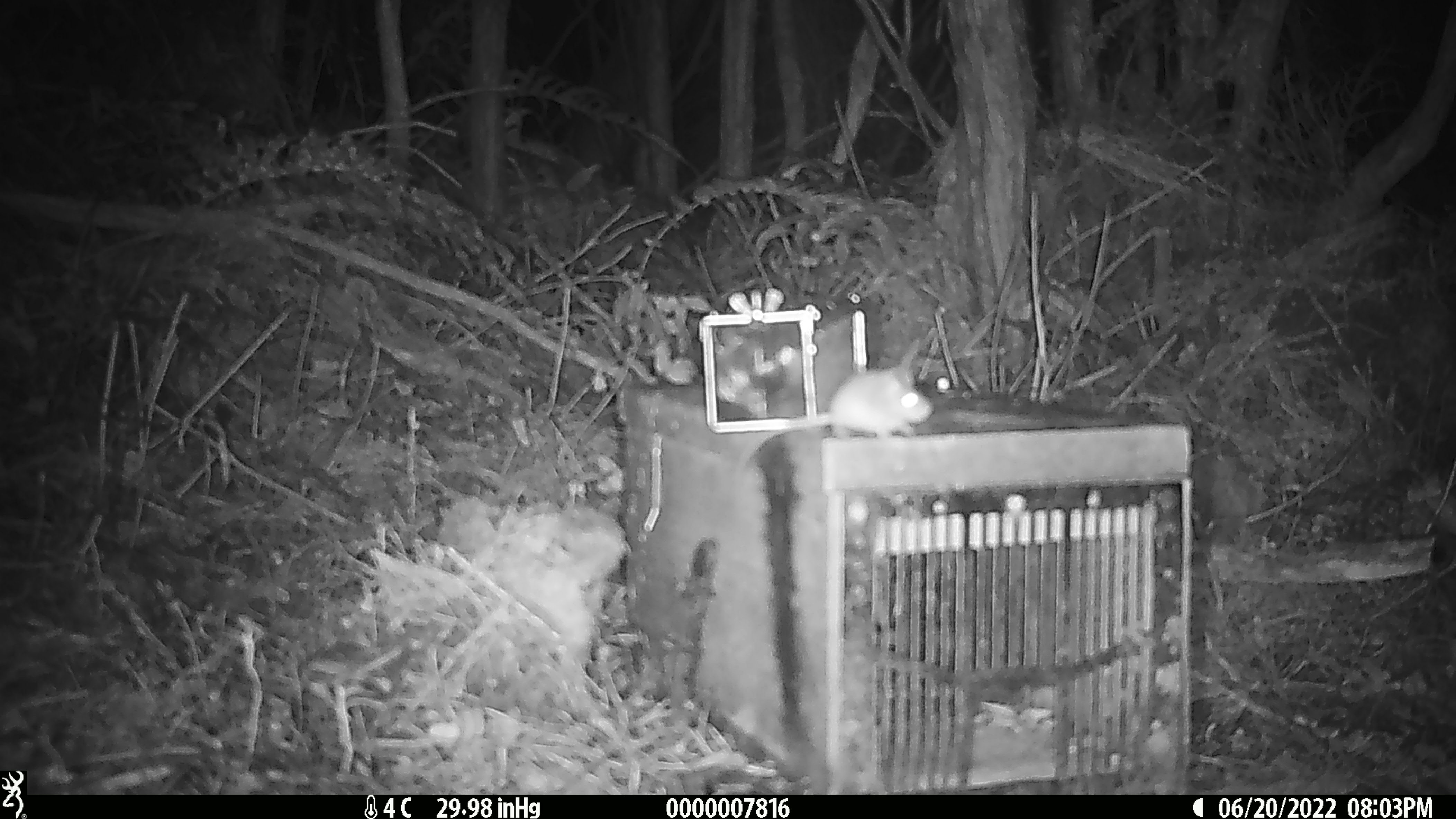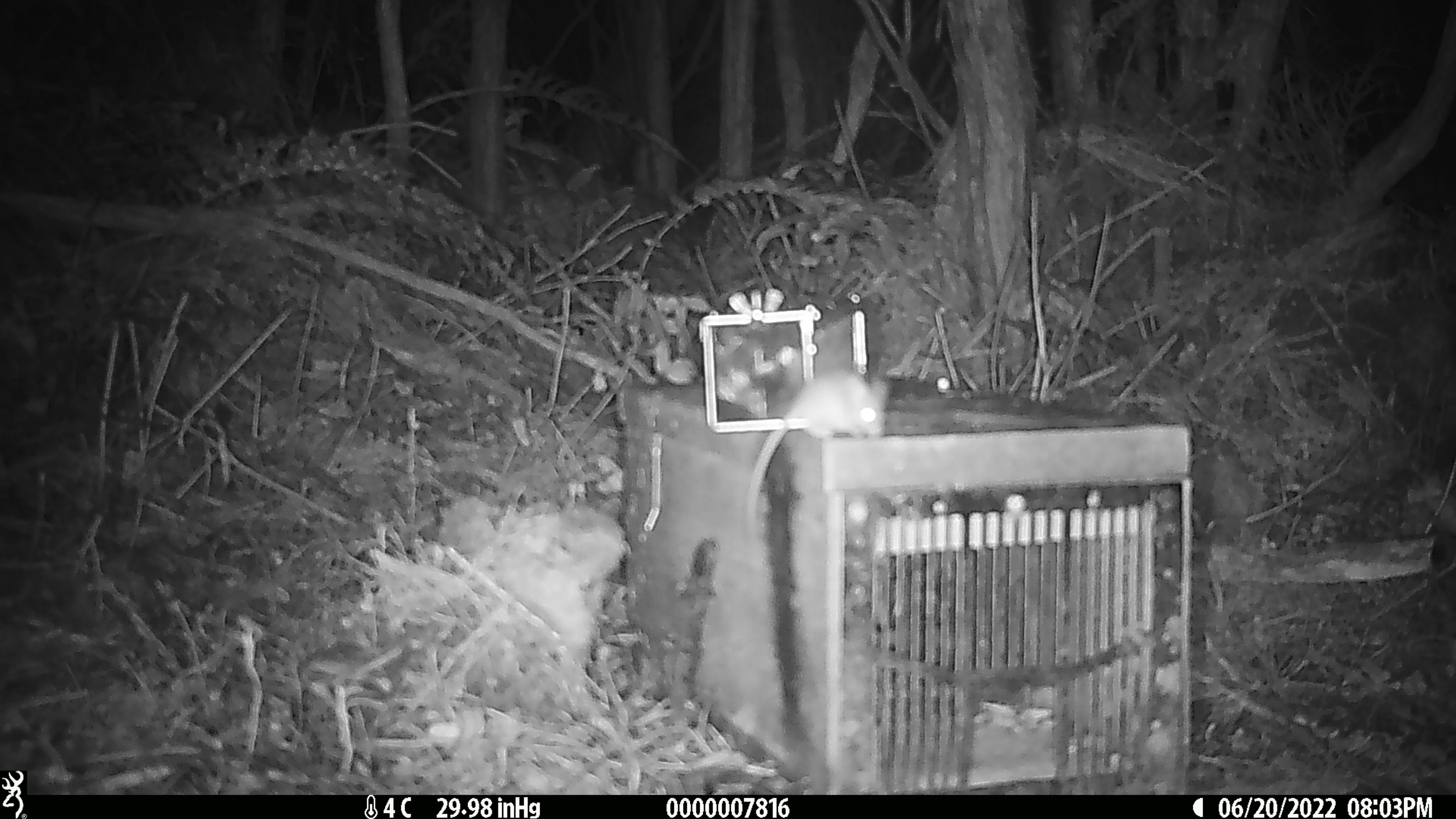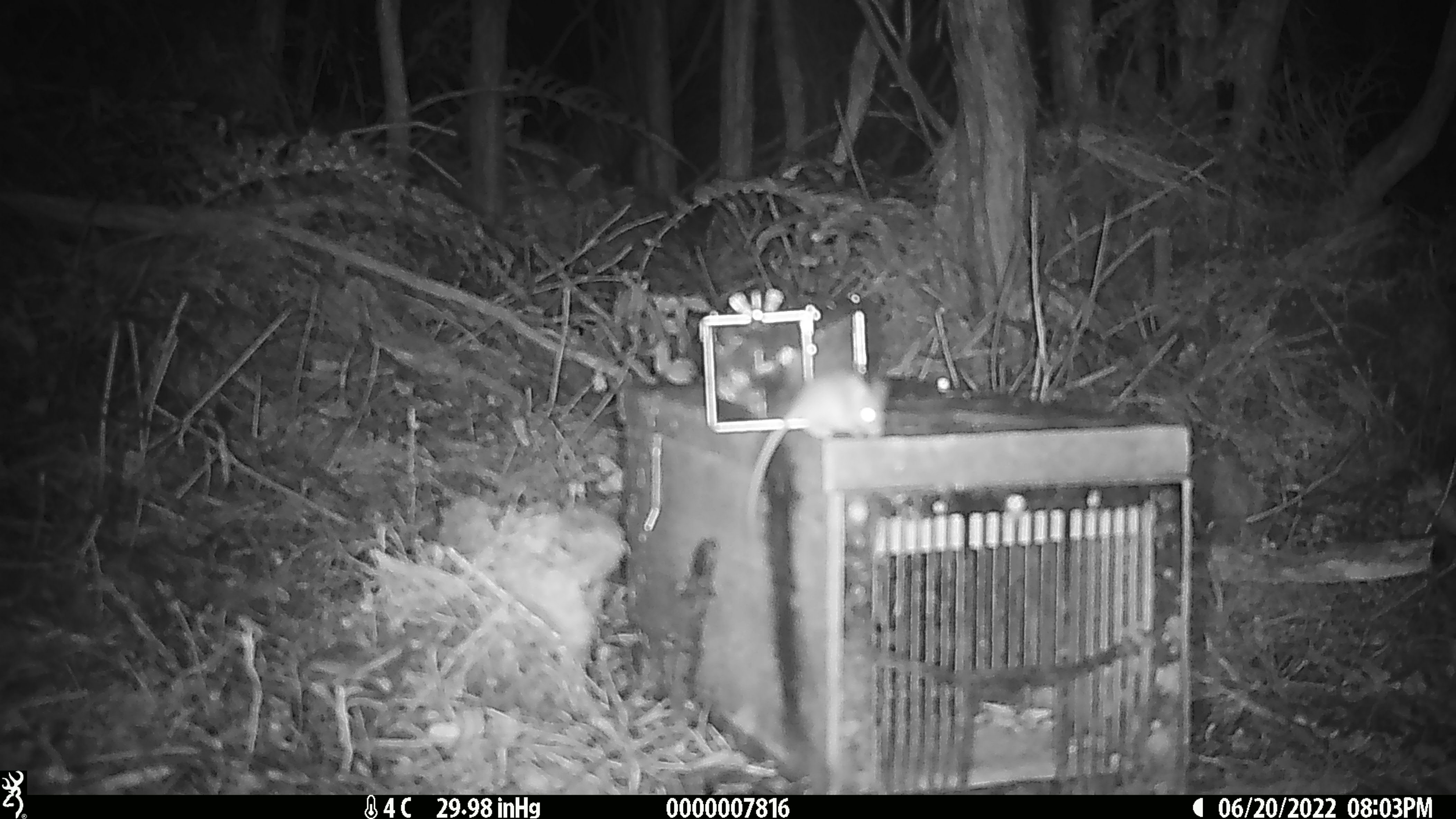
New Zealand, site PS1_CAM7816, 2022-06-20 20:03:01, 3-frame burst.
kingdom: Animalia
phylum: Chordata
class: Mammalia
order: Rodentia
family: Muridae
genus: Mus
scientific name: Mus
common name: mouse